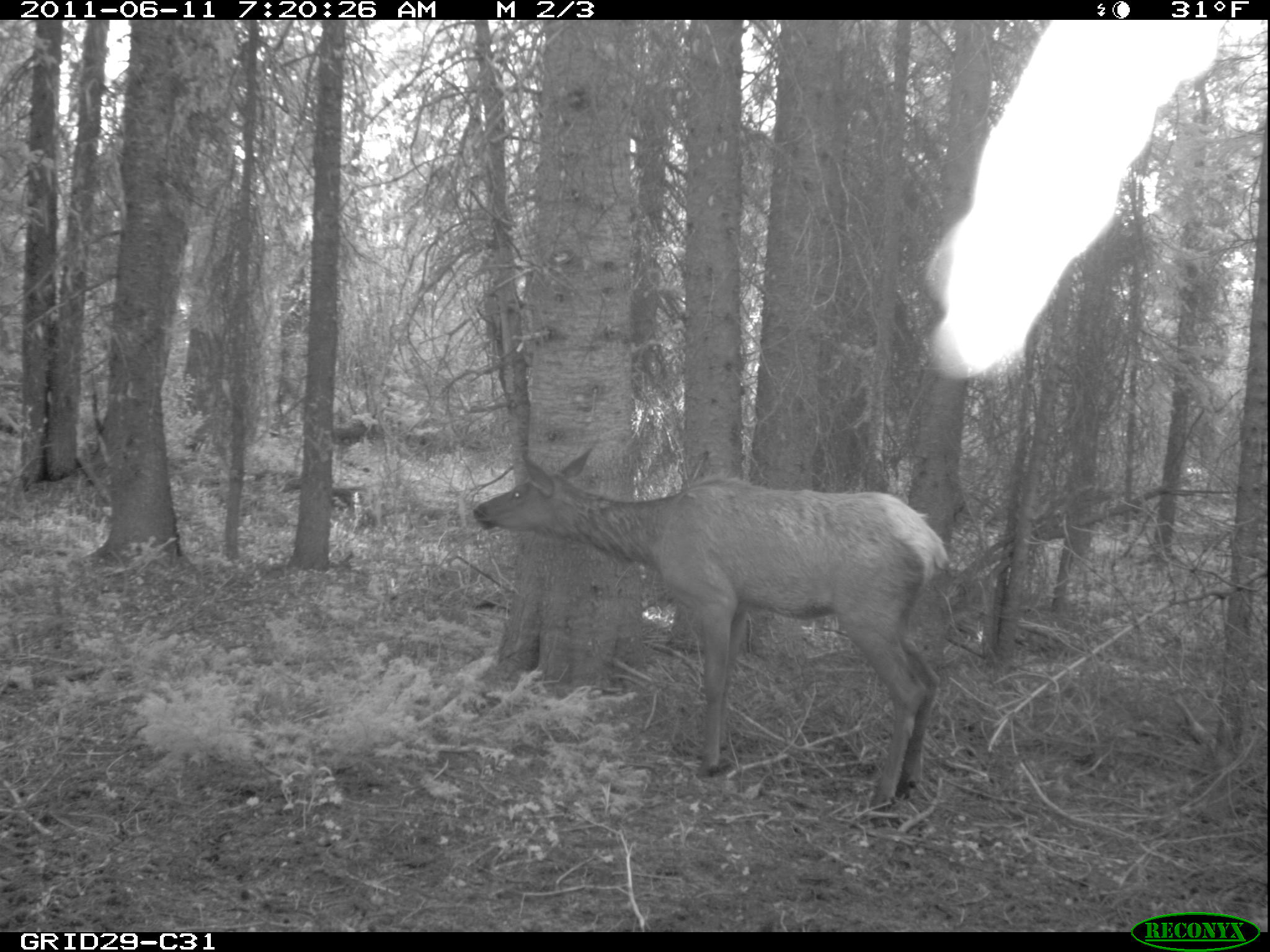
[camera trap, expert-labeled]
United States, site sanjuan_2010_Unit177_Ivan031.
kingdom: Animalia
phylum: Chordata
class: Mammalia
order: Artiodactyla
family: Cervidae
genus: Cervus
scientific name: Cervus elaphus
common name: red deer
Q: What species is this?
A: Cervus elaphus (red deer).